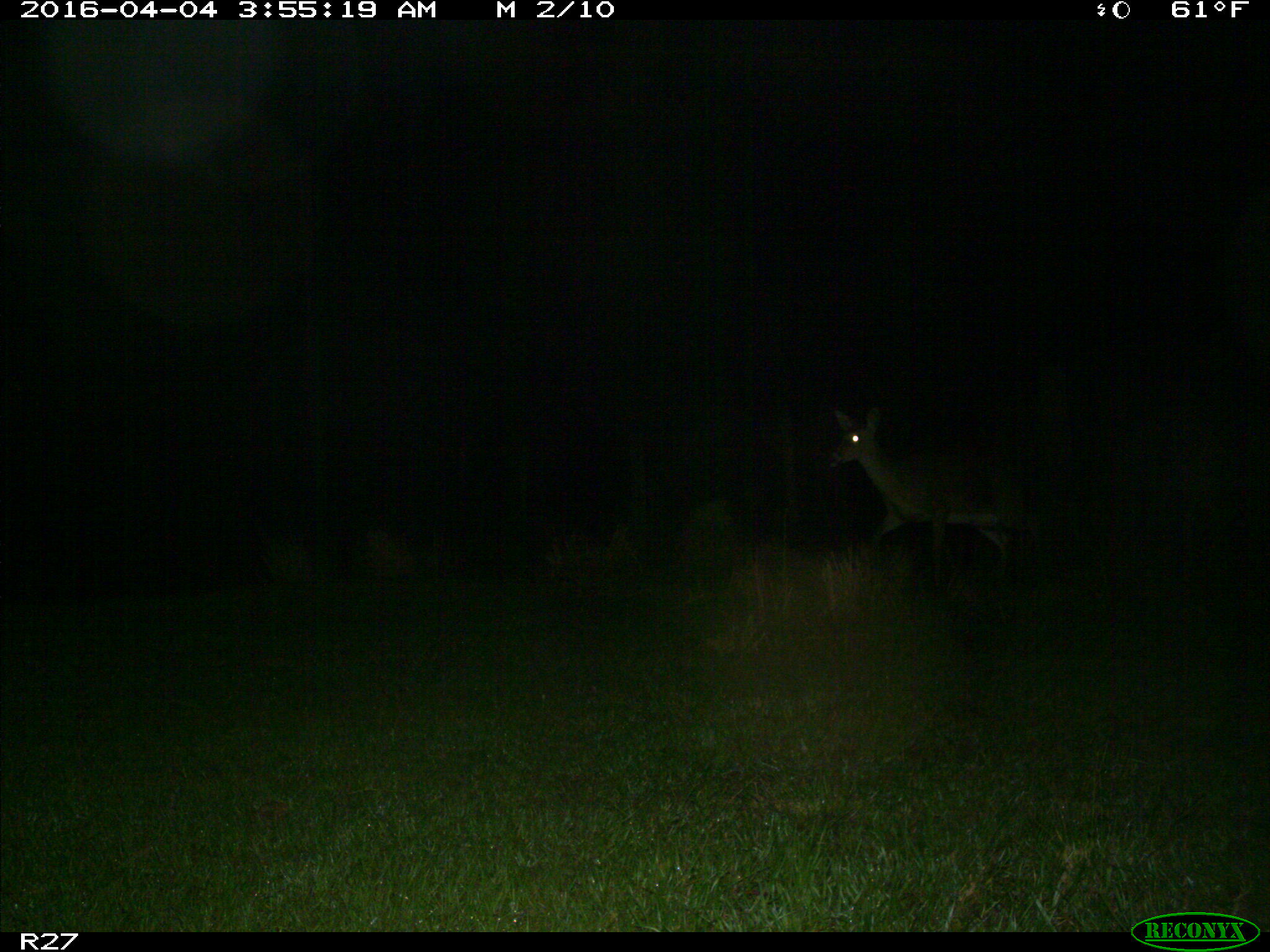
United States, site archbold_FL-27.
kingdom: Animalia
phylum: Chordata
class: Mammalia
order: Artiodactyla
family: Cervidae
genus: Odocoileus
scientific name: Odocoileus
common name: deer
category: unidentified deer